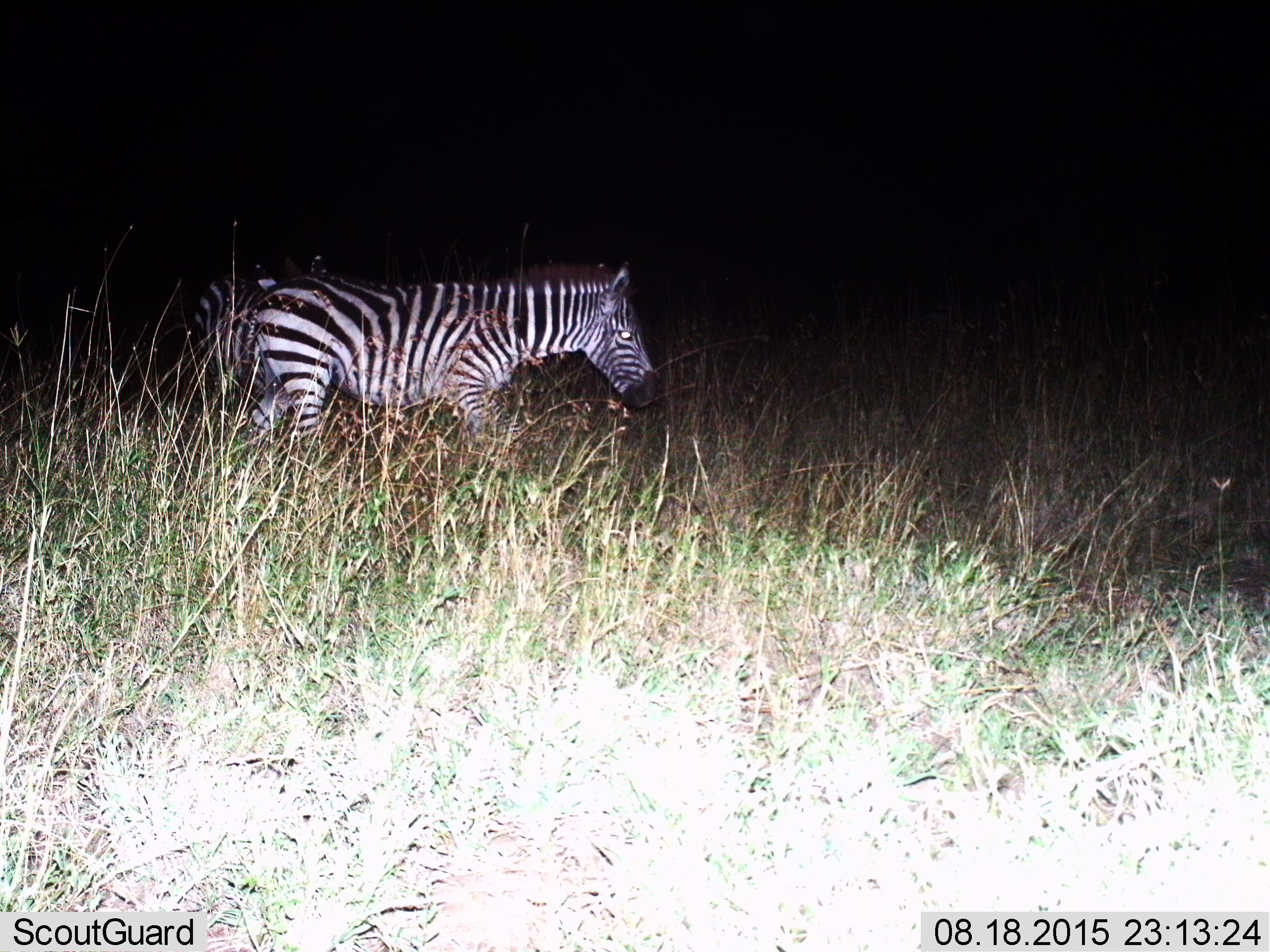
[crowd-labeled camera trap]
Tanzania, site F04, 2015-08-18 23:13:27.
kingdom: Animalia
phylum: Chordata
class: Mammalia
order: Perissodactyla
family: Equidae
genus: Equus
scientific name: Equus quagga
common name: plains zebra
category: zebra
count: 1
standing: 38%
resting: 0%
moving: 75%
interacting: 0%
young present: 0%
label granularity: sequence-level